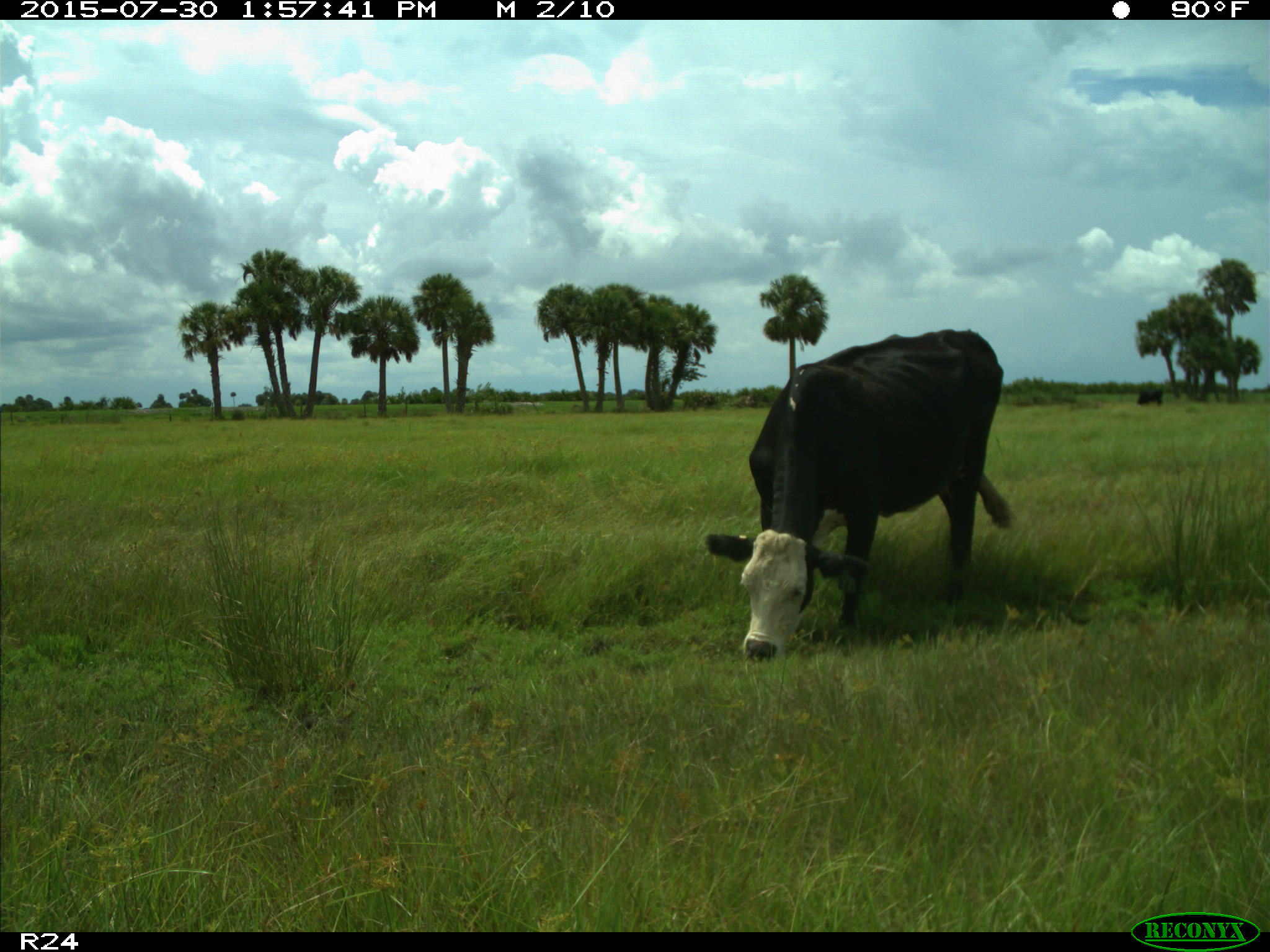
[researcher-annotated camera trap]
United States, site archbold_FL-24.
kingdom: Animalia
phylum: Chordata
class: Mammalia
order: Artiodactyla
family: Bovidae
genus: Bos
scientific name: Bos taurus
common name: domestic cow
Bos taurus (domestic cow).